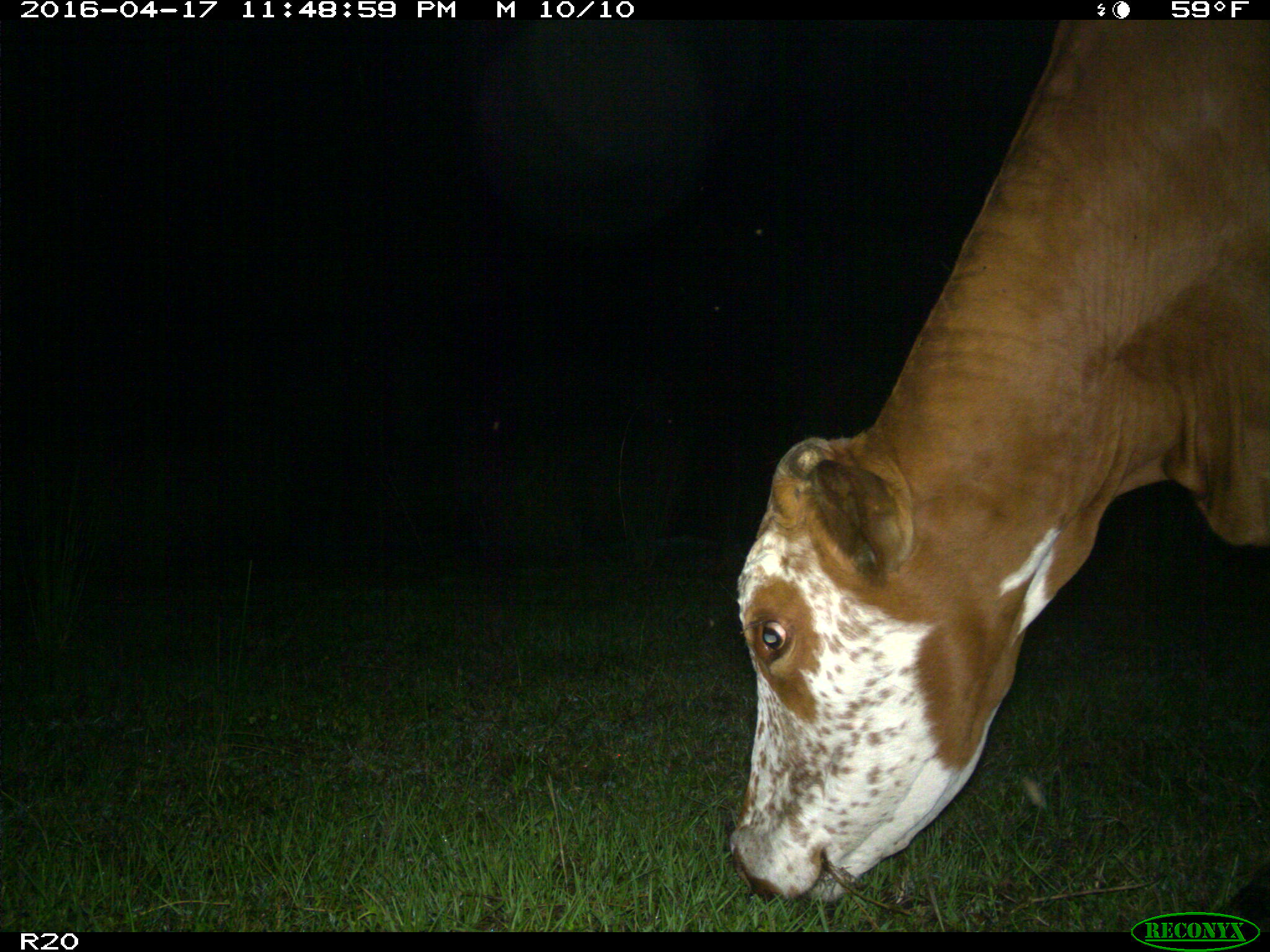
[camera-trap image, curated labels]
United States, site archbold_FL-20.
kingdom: Animalia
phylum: Chordata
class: Mammalia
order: Artiodactyla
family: Bovidae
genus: Bos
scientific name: Bos taurus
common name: domestic cow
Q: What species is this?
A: Bos taurus (domestic cow).